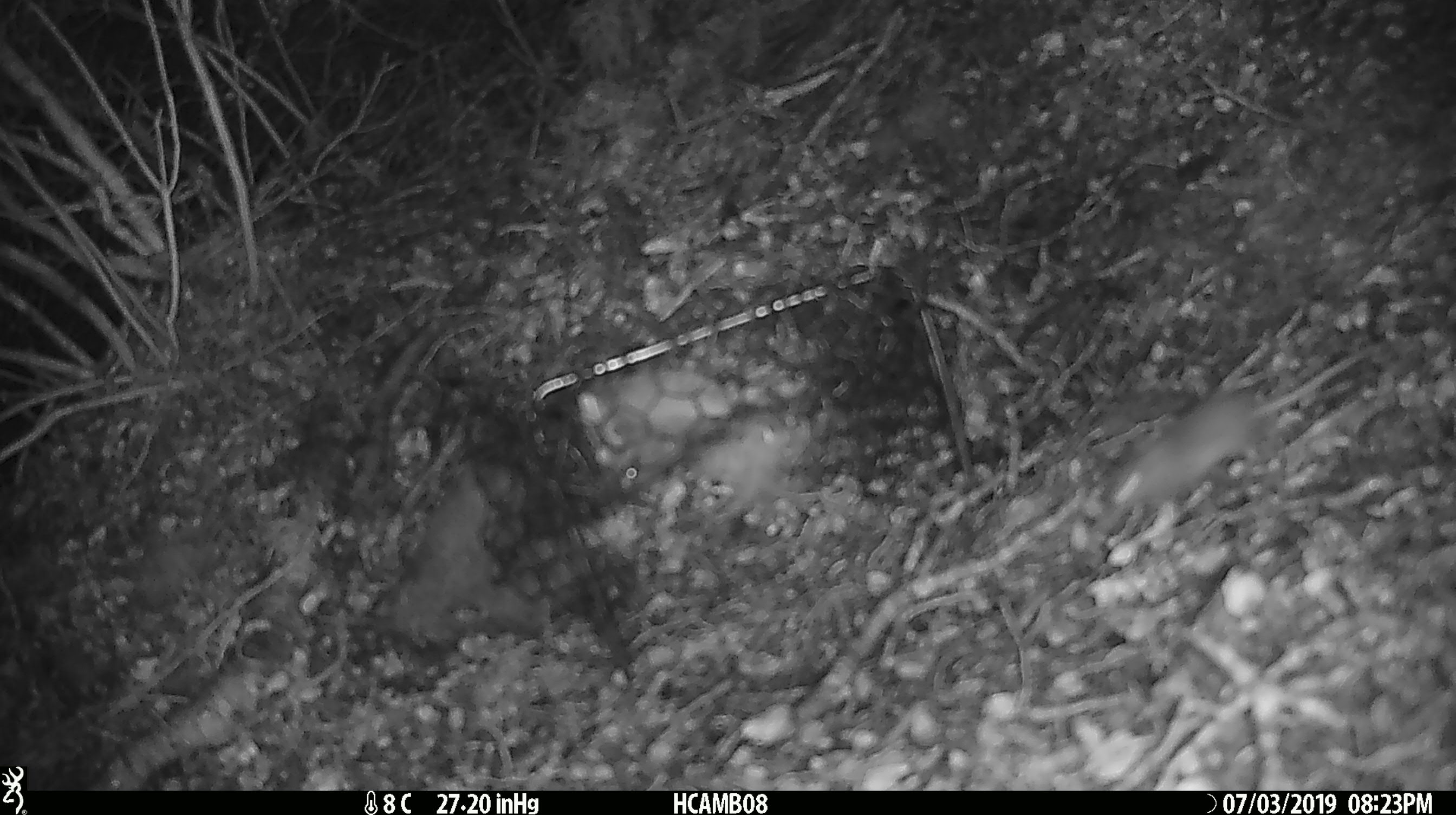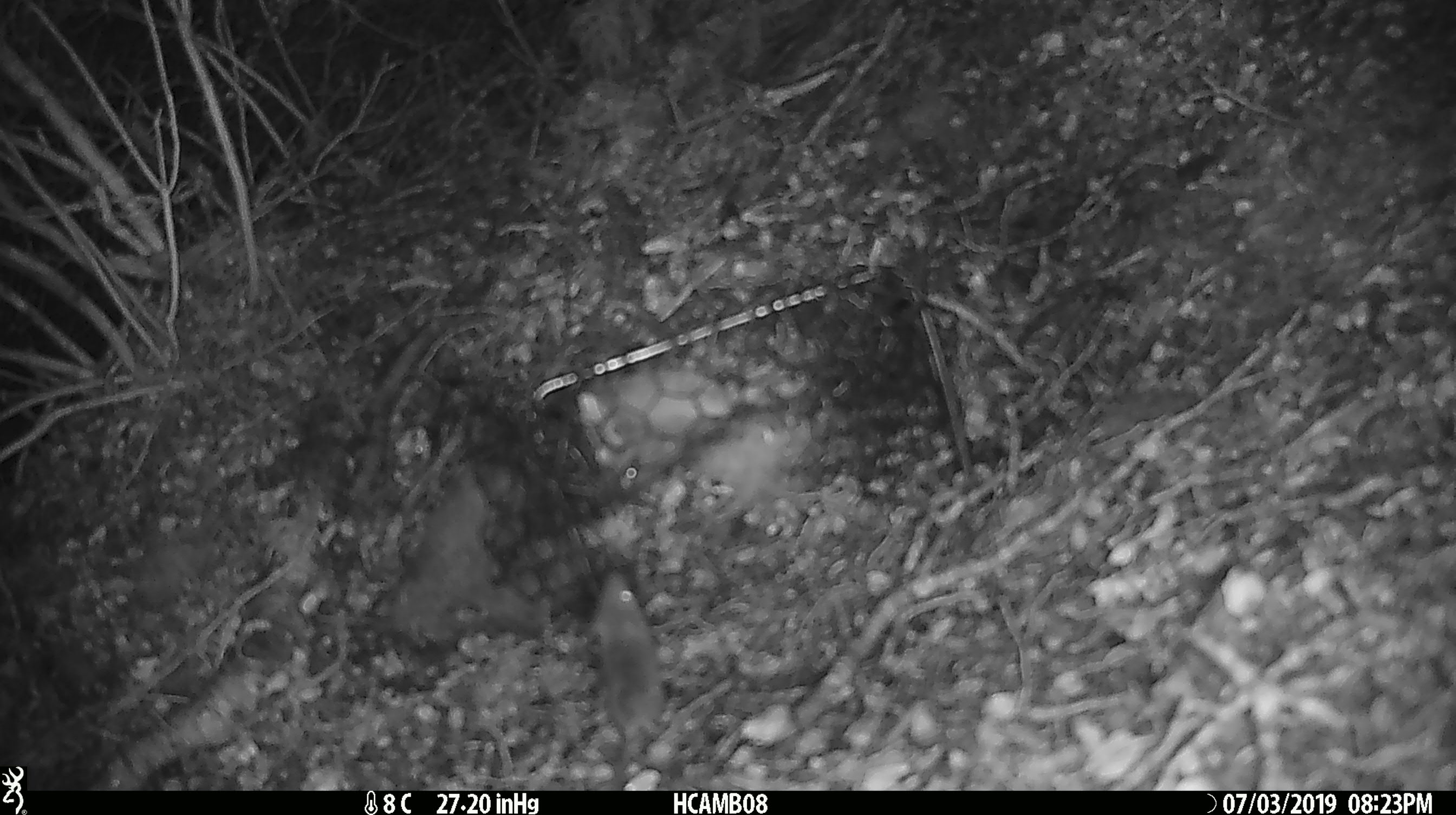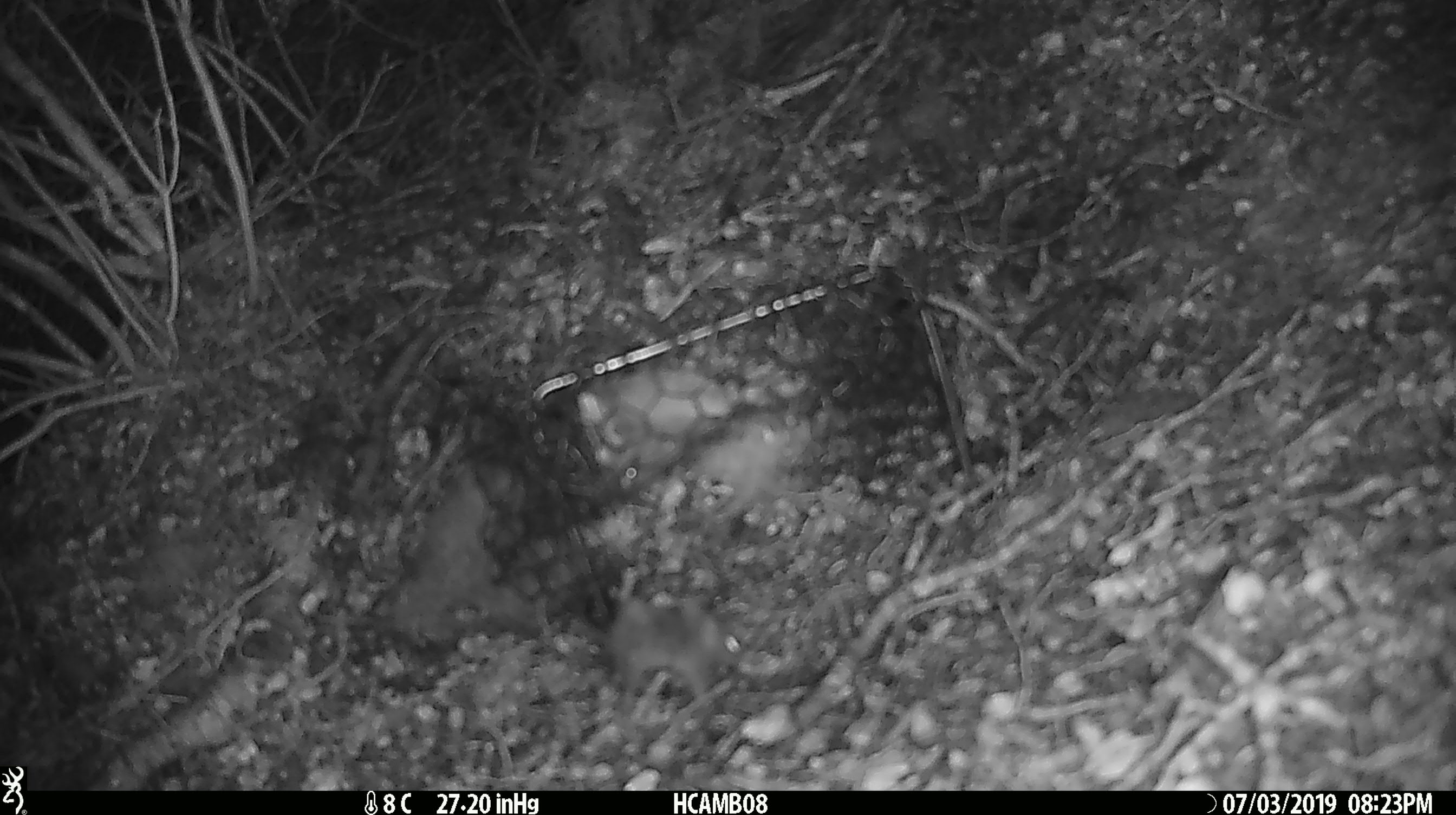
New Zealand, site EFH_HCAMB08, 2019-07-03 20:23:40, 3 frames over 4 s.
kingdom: Animalia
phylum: Chordata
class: Mammalia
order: Rodentia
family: Muridae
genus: Mus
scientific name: Mus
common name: mouse